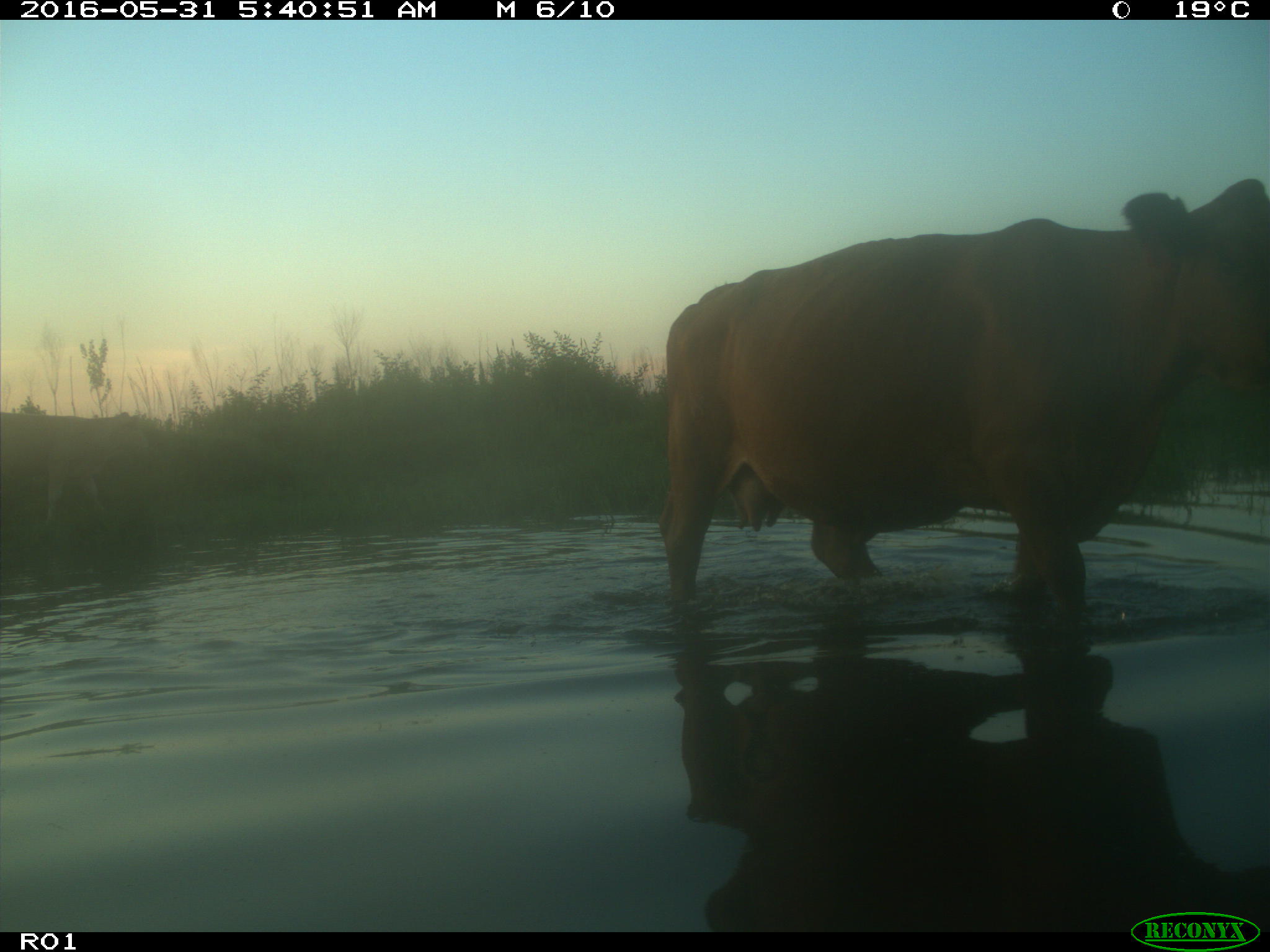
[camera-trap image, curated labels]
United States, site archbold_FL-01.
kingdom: Animalia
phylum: Chordata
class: Mammalia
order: Artiodactyla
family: Bovidae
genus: Bos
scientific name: Bos taurus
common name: domestic cow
Bos taurus (domestic cow).